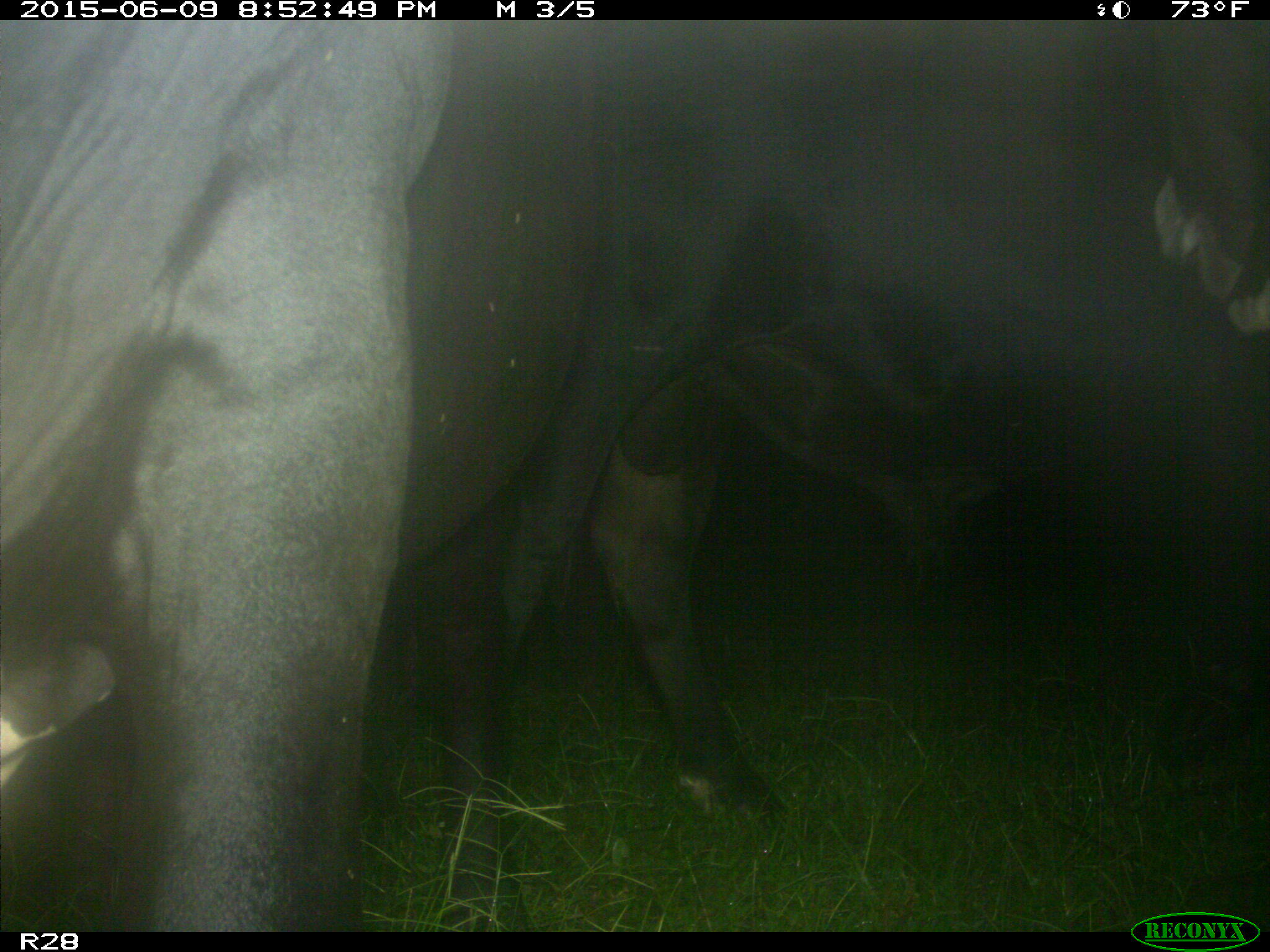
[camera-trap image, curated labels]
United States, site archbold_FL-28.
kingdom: Animalia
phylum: Chordata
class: Mammalia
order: Artiodactyla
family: Bovidae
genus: Bos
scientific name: Bos taurus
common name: domestic cow